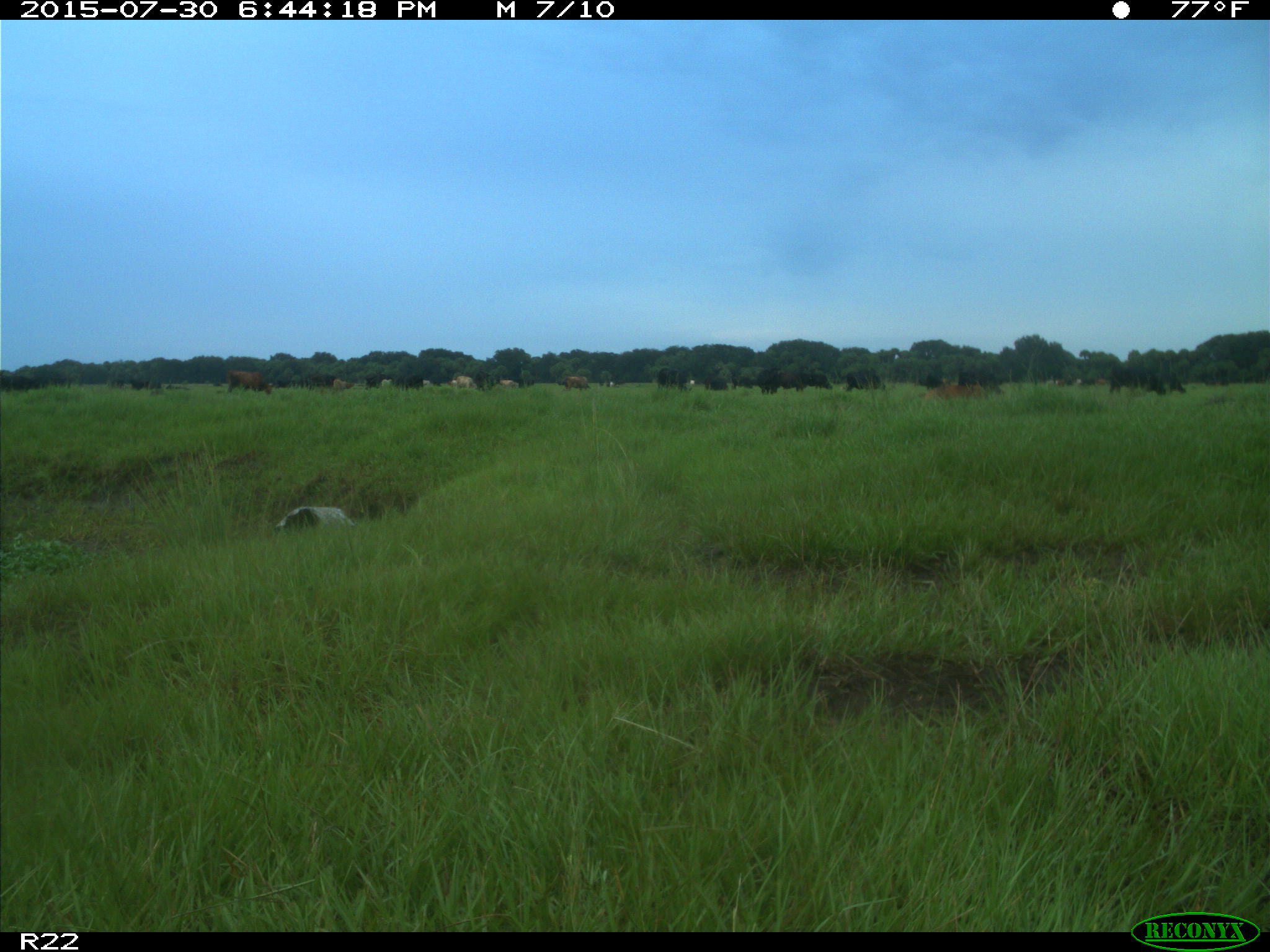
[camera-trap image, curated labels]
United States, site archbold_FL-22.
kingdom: Animalia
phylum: Chordata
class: Mammalia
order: Artiodactyla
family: Bovidae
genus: Bos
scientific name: Bos taurus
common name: domestic cow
Bos taurus (domestic cow).